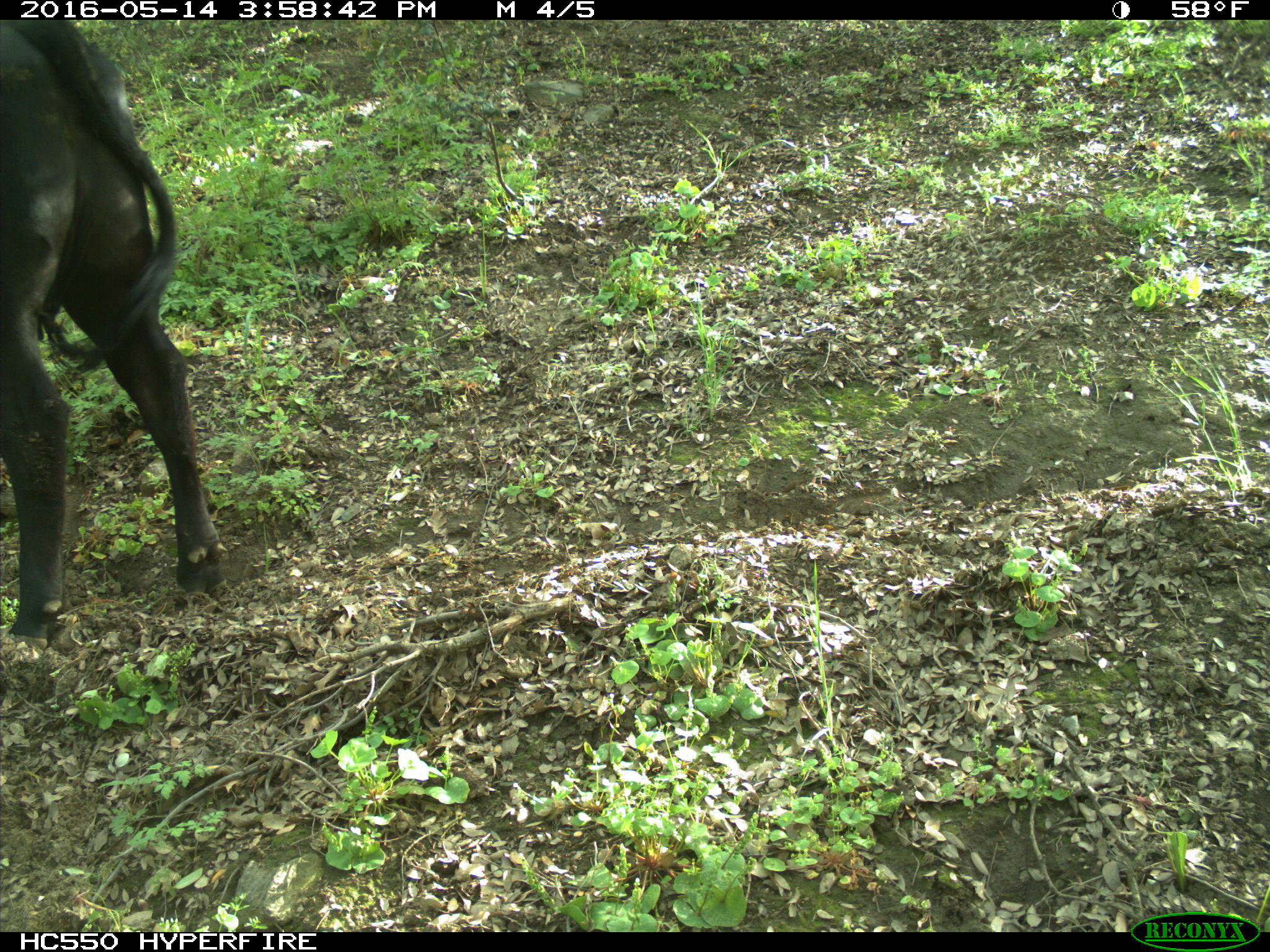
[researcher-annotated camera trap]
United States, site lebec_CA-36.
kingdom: Animalia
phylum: Chordata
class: Mammalia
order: Artiodactyla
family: Bovidae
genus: Bos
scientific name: Bos taurus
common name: domestic cow